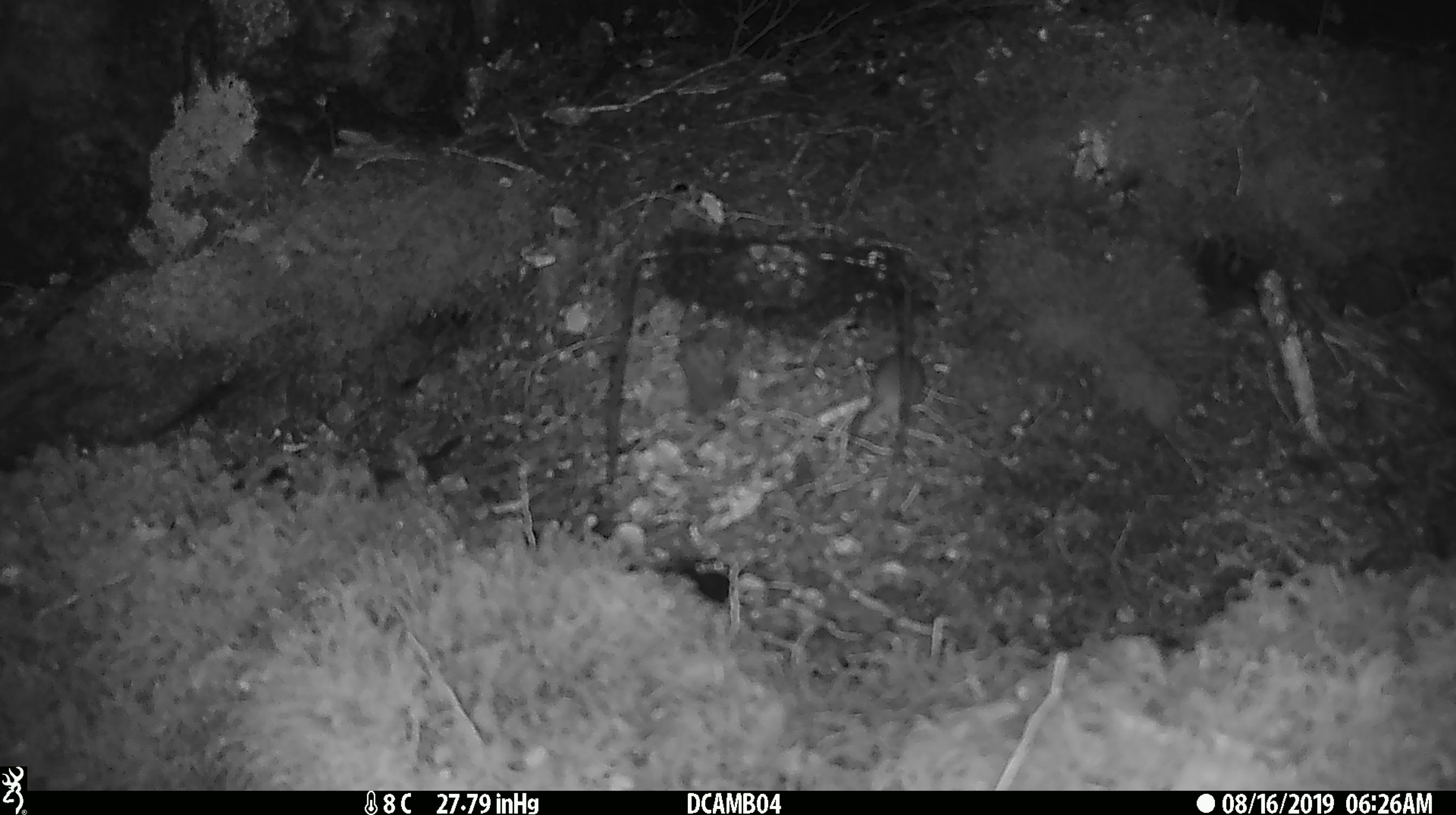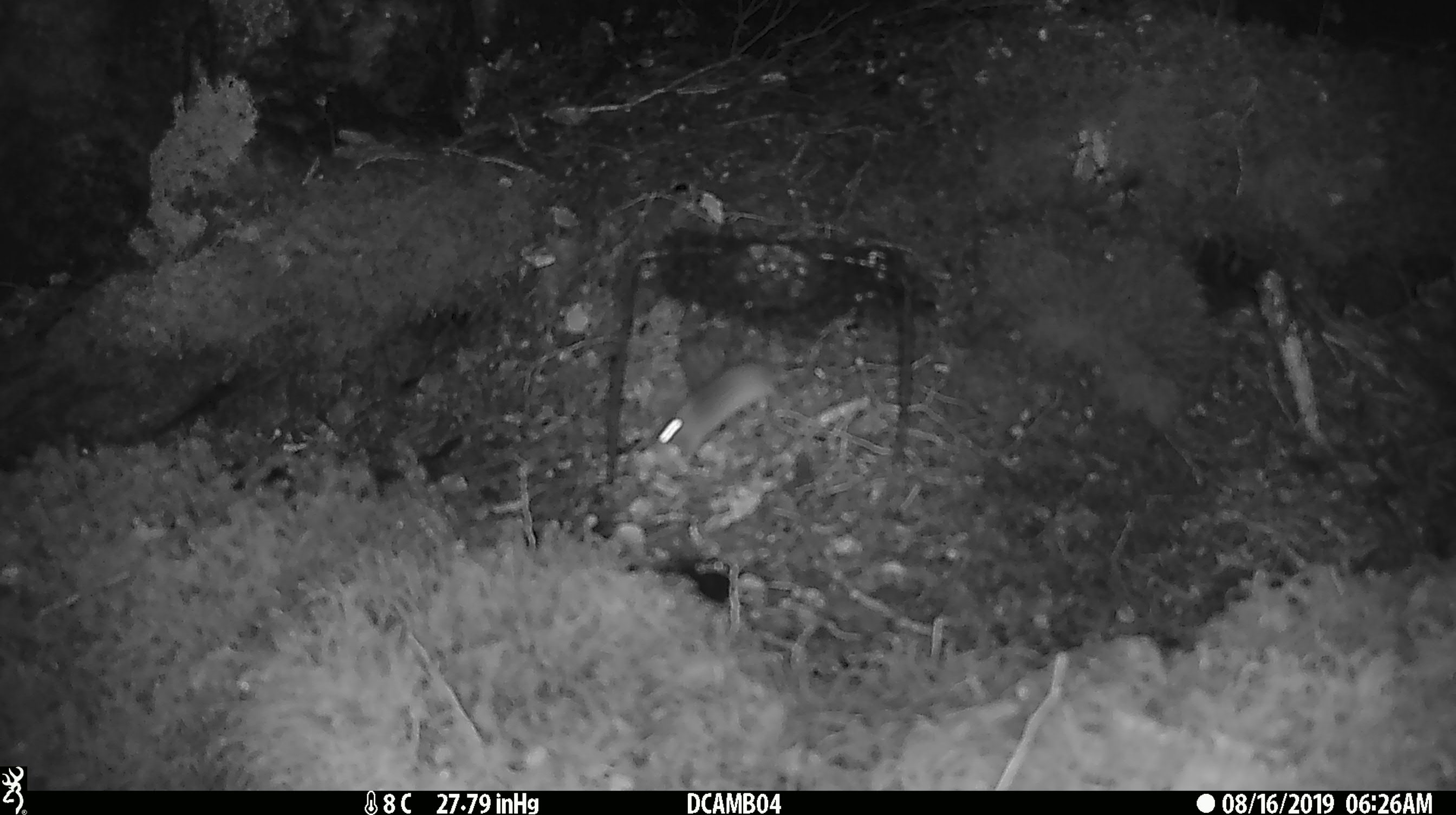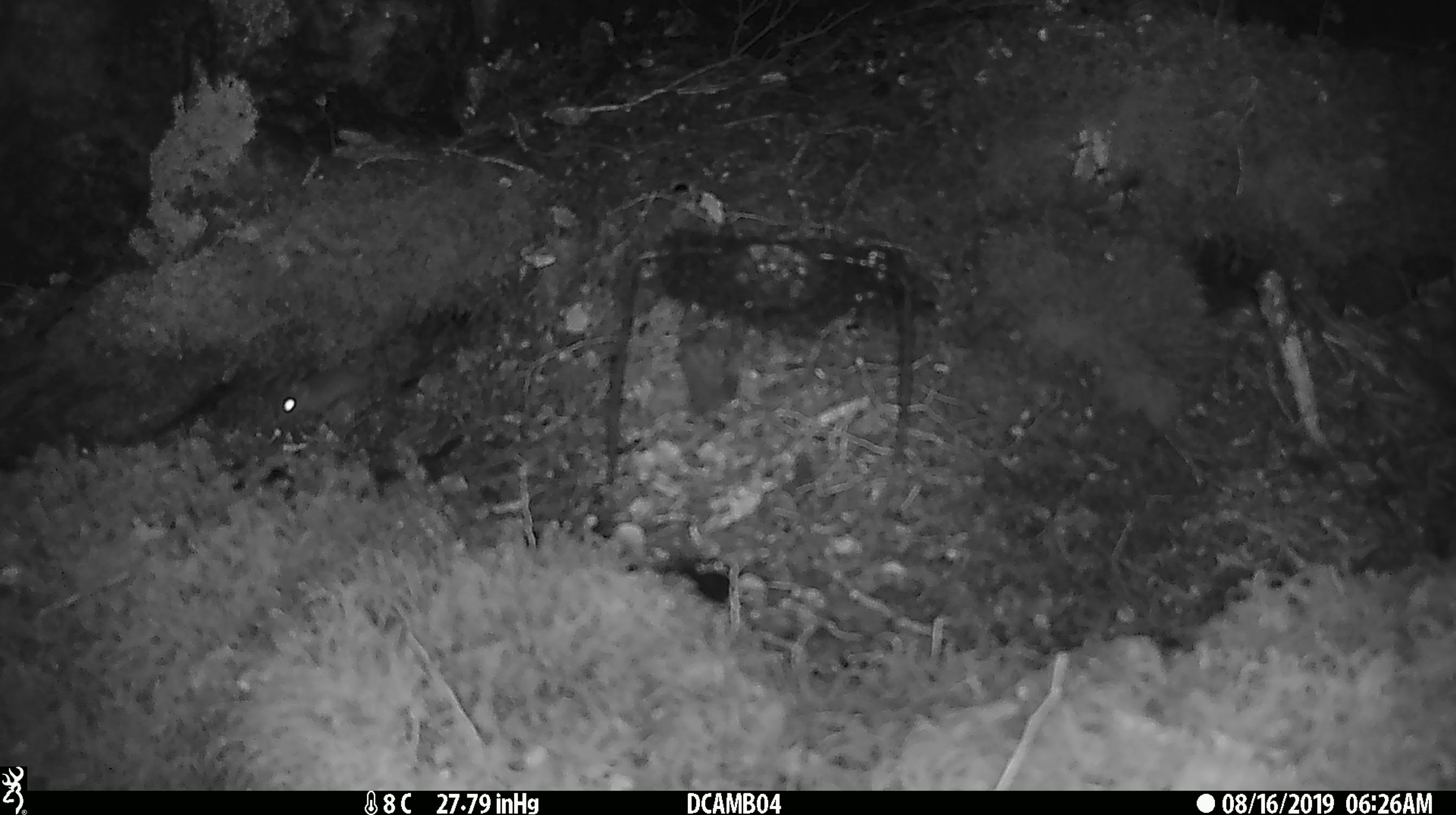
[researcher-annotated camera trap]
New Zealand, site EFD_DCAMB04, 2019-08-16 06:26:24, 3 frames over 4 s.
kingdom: Animalia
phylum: Chordata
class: Mammalia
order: Rodentia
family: Muridae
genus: Mus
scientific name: Mus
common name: mouse